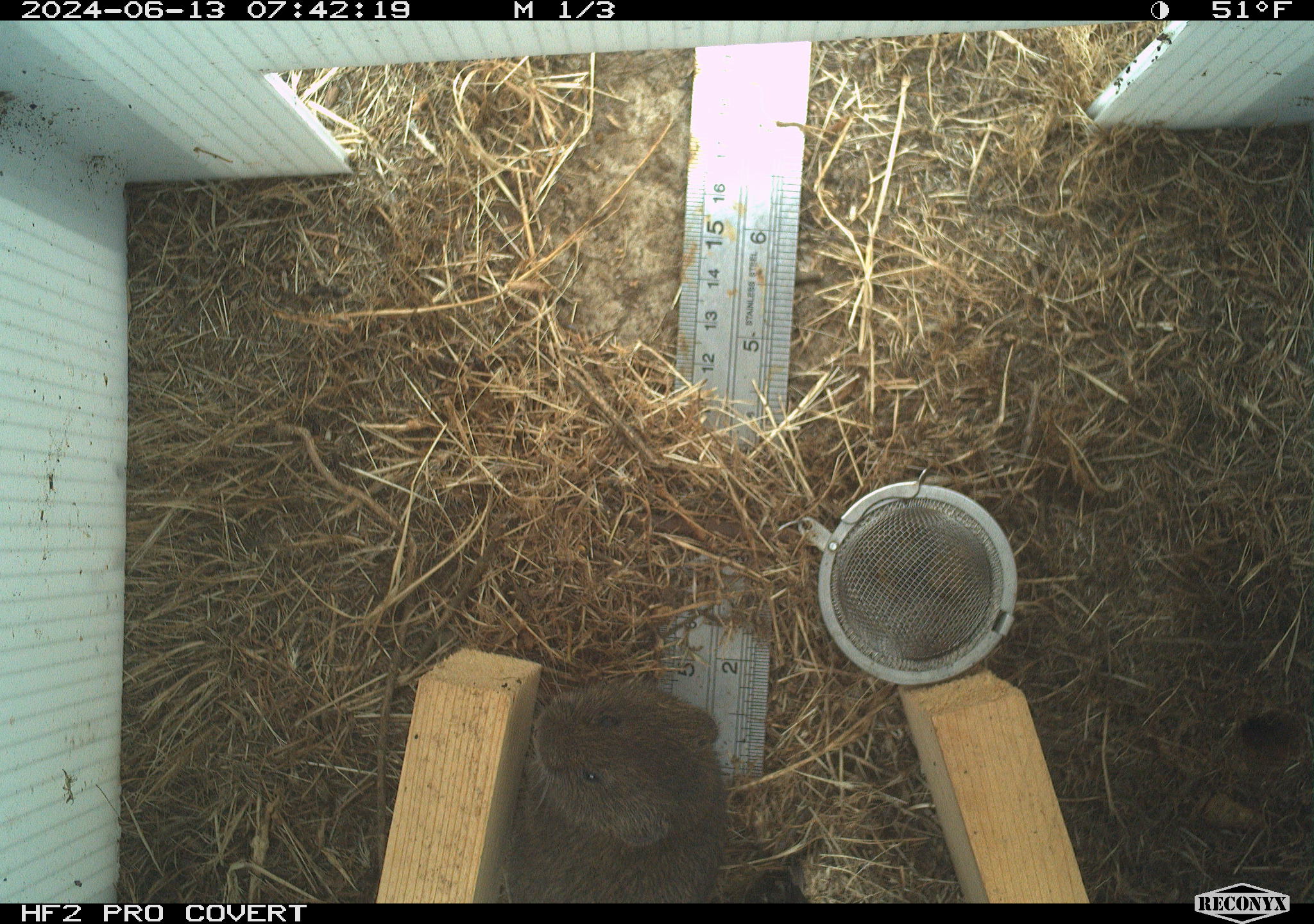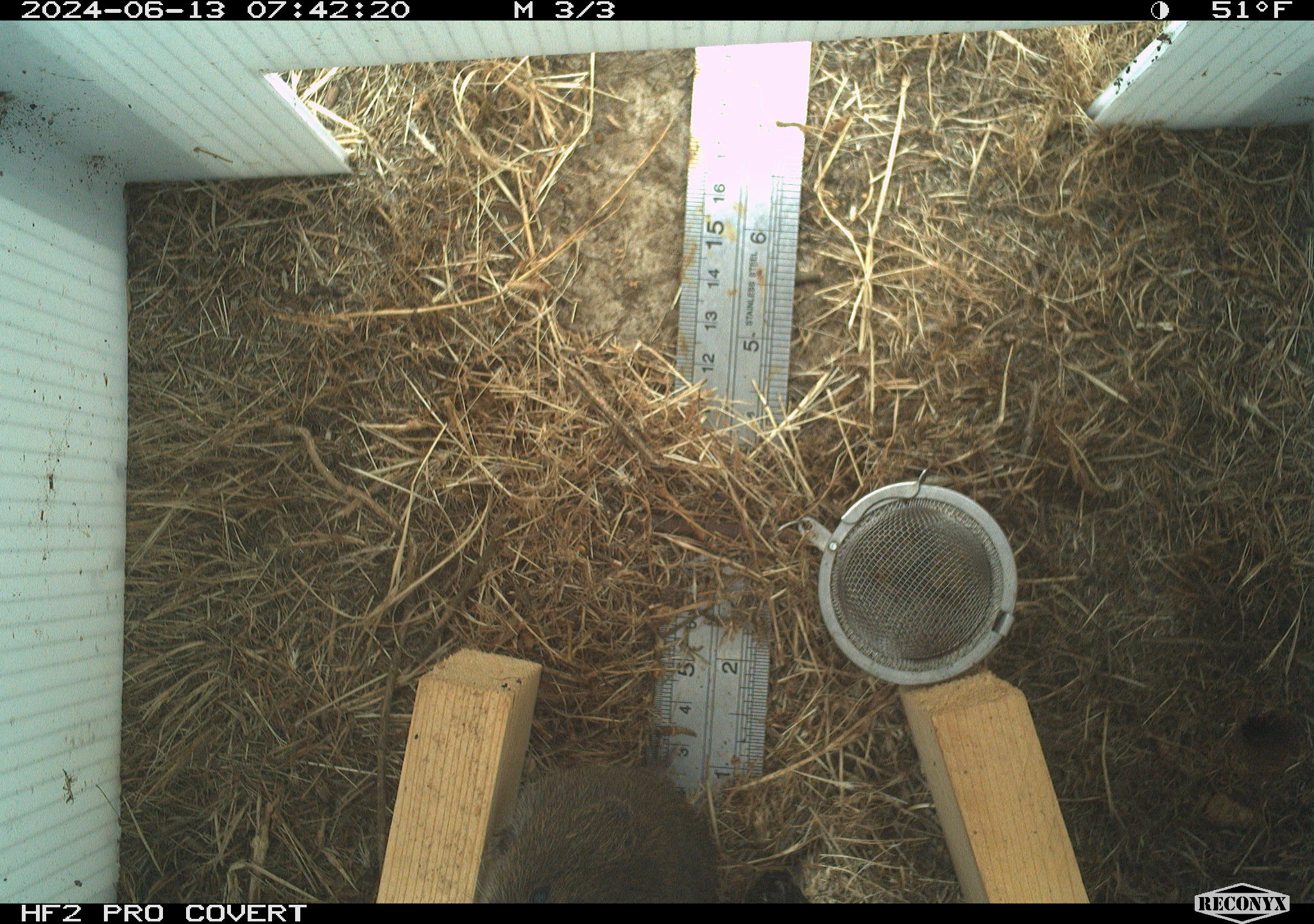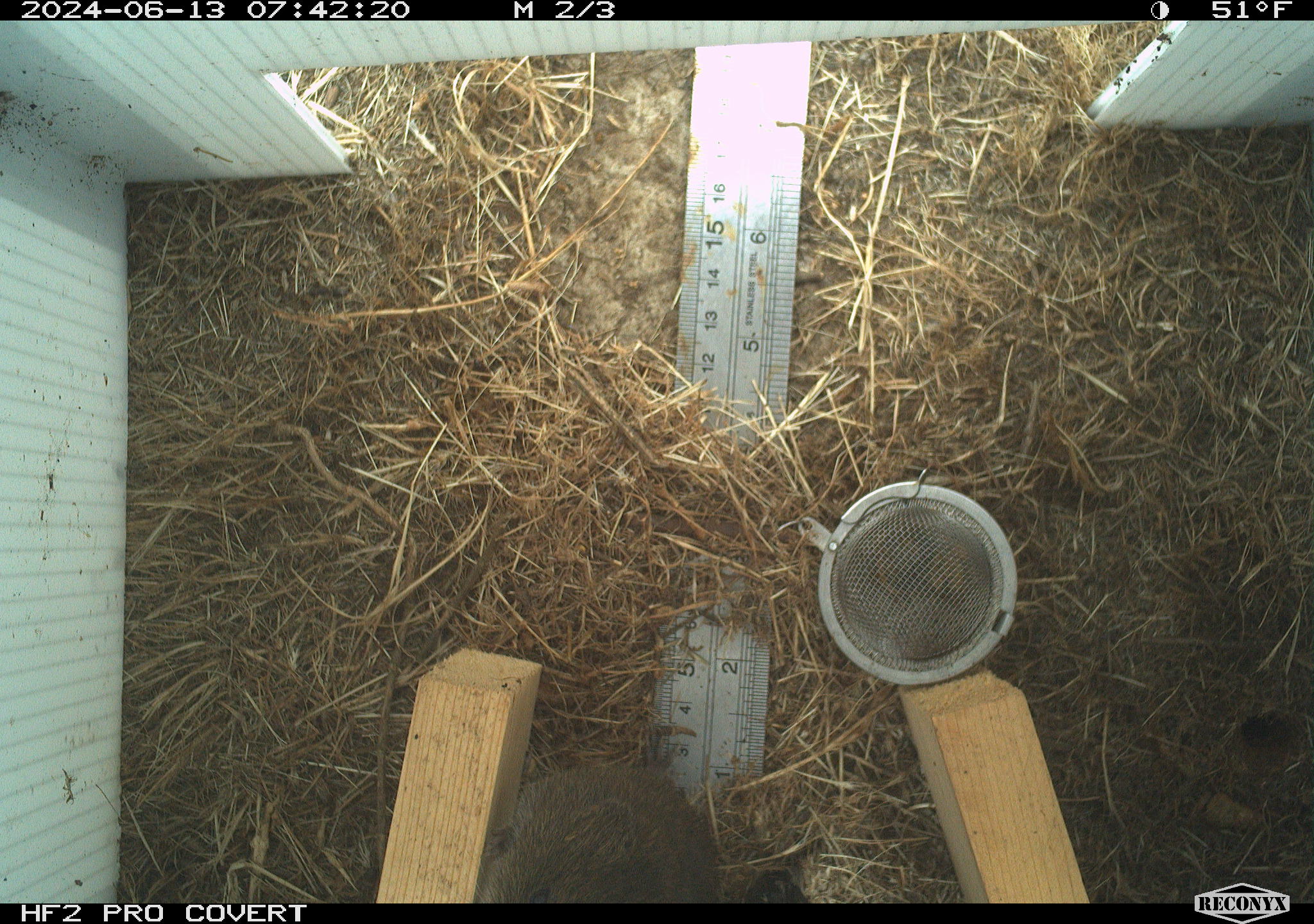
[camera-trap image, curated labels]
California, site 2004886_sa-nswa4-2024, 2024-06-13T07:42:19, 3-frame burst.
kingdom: Animalia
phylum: Chordata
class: Mammalia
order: Rodentia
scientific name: Rodentia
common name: rodent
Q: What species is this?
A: Rodent (Rodentia).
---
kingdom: Animalia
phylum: Chordata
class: Mammalia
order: Rodentia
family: Cricetidae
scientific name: Arvicolinae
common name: voles, lemmings, and muskrats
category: arvicolinae subfamily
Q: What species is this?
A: Arvicolinae subfamily (voles, lemmings, and muskrats) (Arvicolinae).